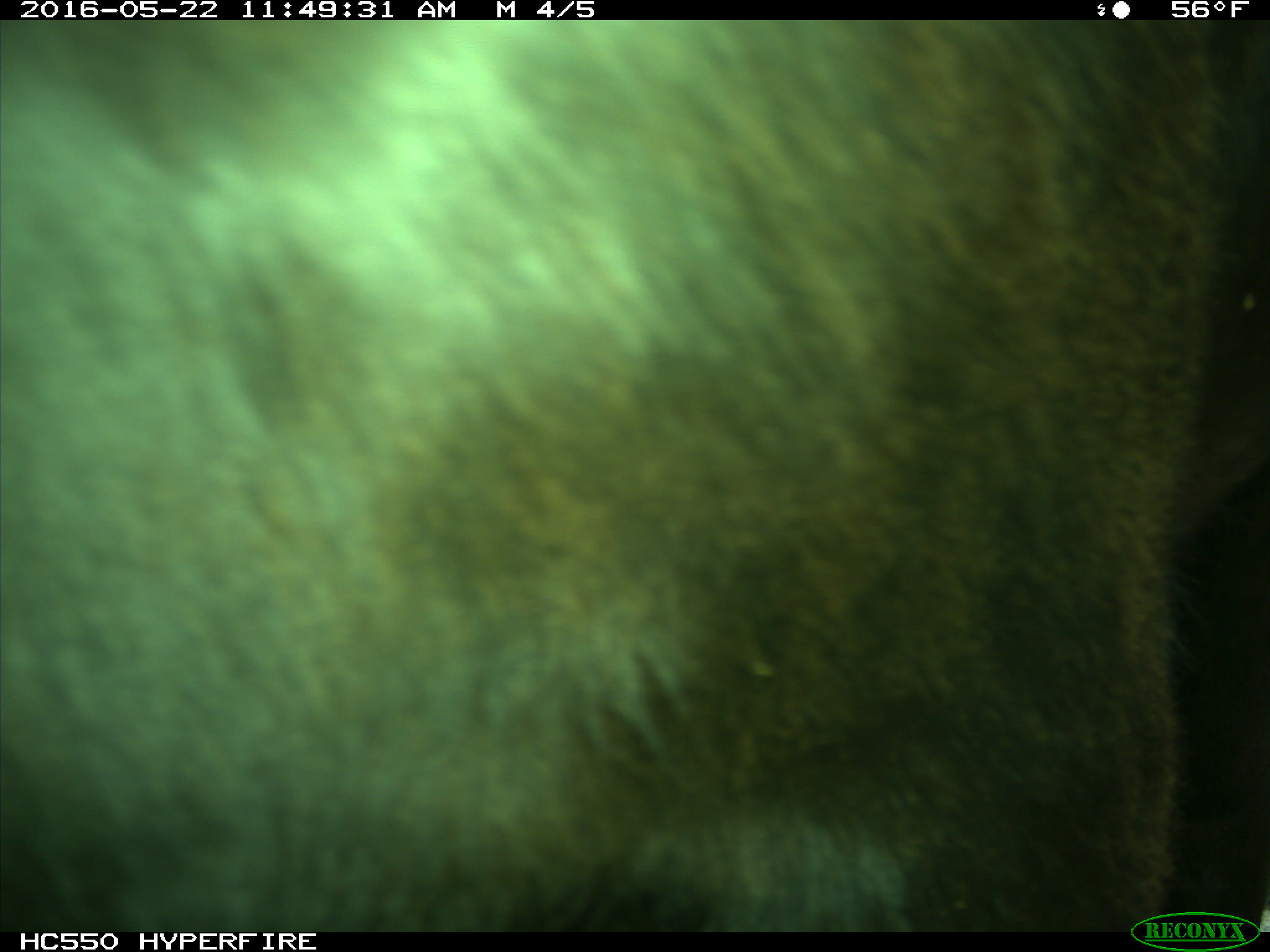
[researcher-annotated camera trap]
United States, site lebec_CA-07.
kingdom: Animalia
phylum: Chordata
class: Mammalia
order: Artiodactyla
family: Bovidae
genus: Bos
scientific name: Bos taurus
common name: domestic cow